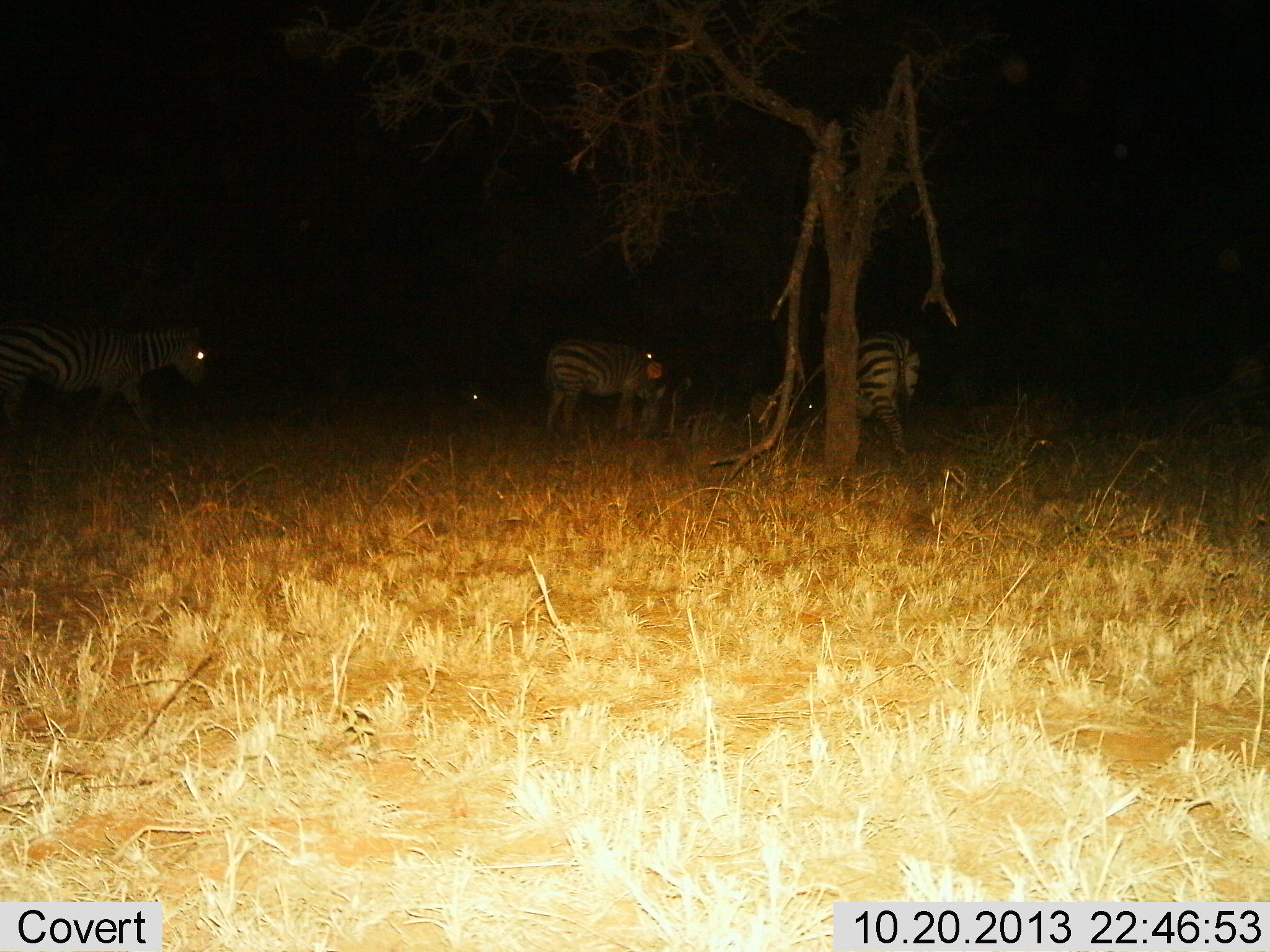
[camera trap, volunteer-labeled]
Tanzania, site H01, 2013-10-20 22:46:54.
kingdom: Animalia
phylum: Chordata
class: Mammalia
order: Perissodactyla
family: Equidae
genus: Equus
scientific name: Equus quagga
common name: plains zebra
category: zebra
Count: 4.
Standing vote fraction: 90%.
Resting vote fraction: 0%.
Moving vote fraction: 40%.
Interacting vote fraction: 0%.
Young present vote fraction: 0%.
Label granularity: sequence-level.